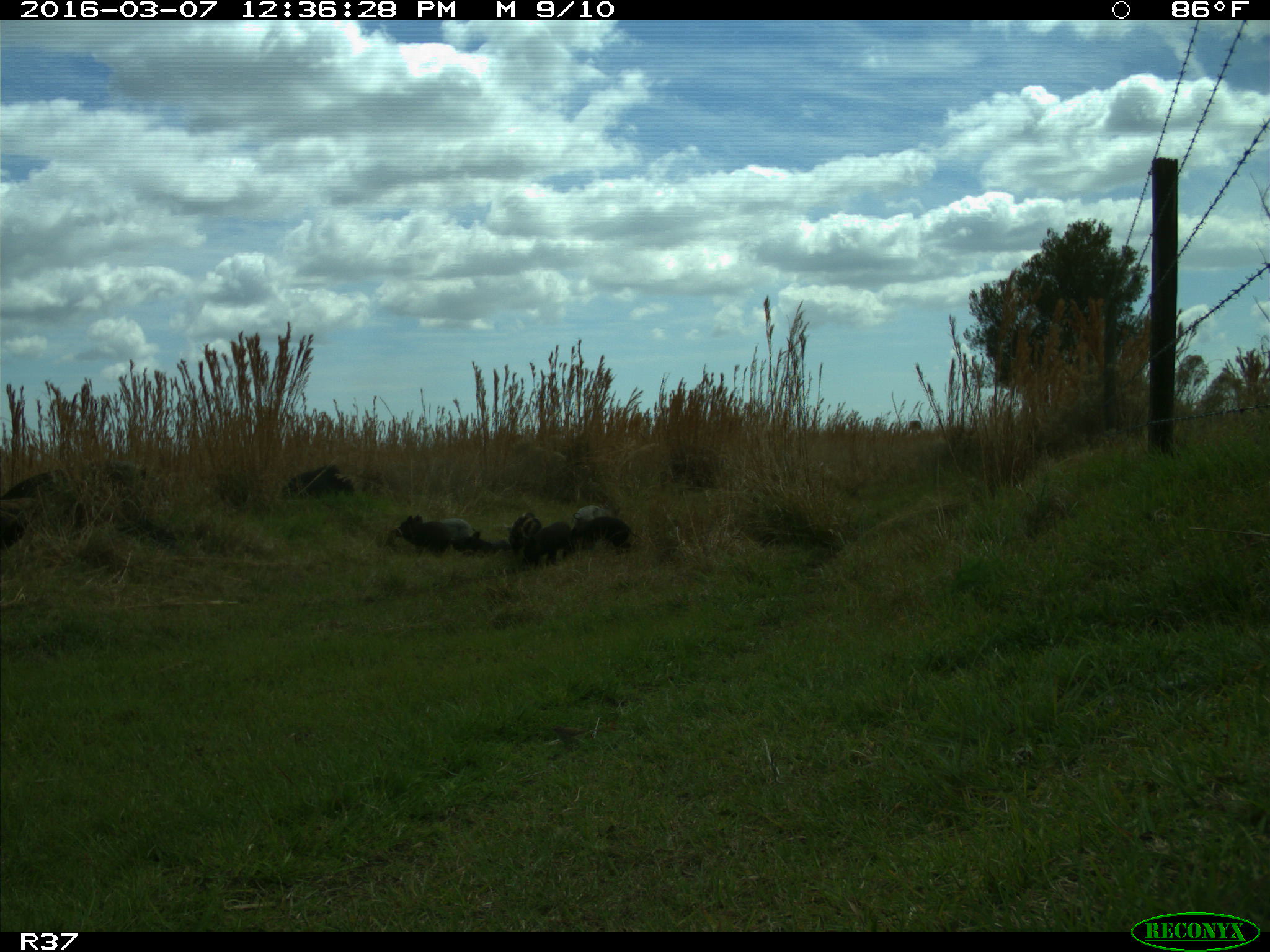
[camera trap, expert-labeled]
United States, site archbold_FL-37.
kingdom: Animalia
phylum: Chordata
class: Mammalia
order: Artiodactyla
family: Suidae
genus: Sus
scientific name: Sus scrofa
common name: wild boar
Sus scrofa (wild boar).